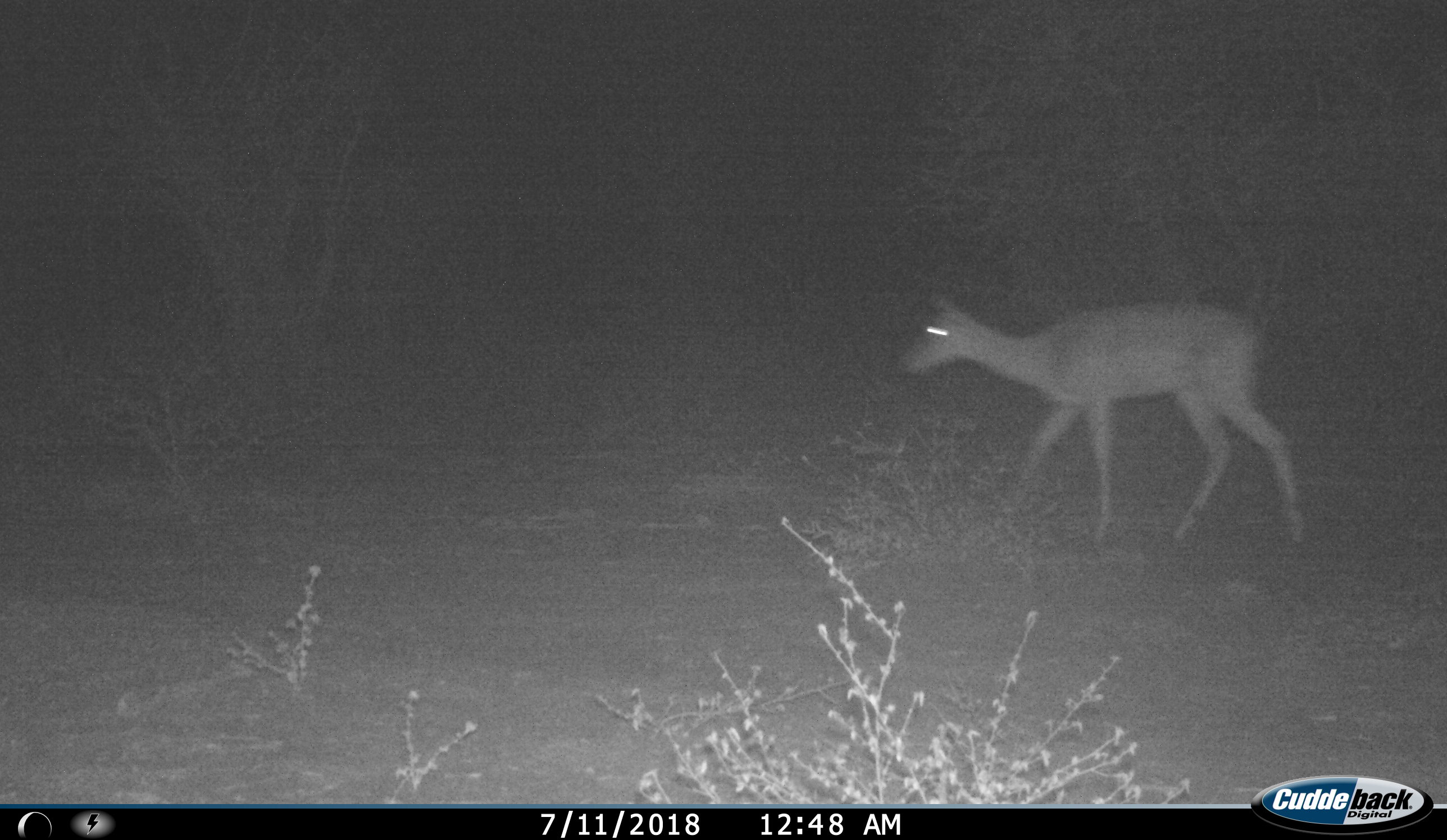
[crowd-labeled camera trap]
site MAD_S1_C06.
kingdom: Animalia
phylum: Chordata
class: Mammalia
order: Artiodactyla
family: Bovidae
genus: Aepyceros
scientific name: Aepyceros melampus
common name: impala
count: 1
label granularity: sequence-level